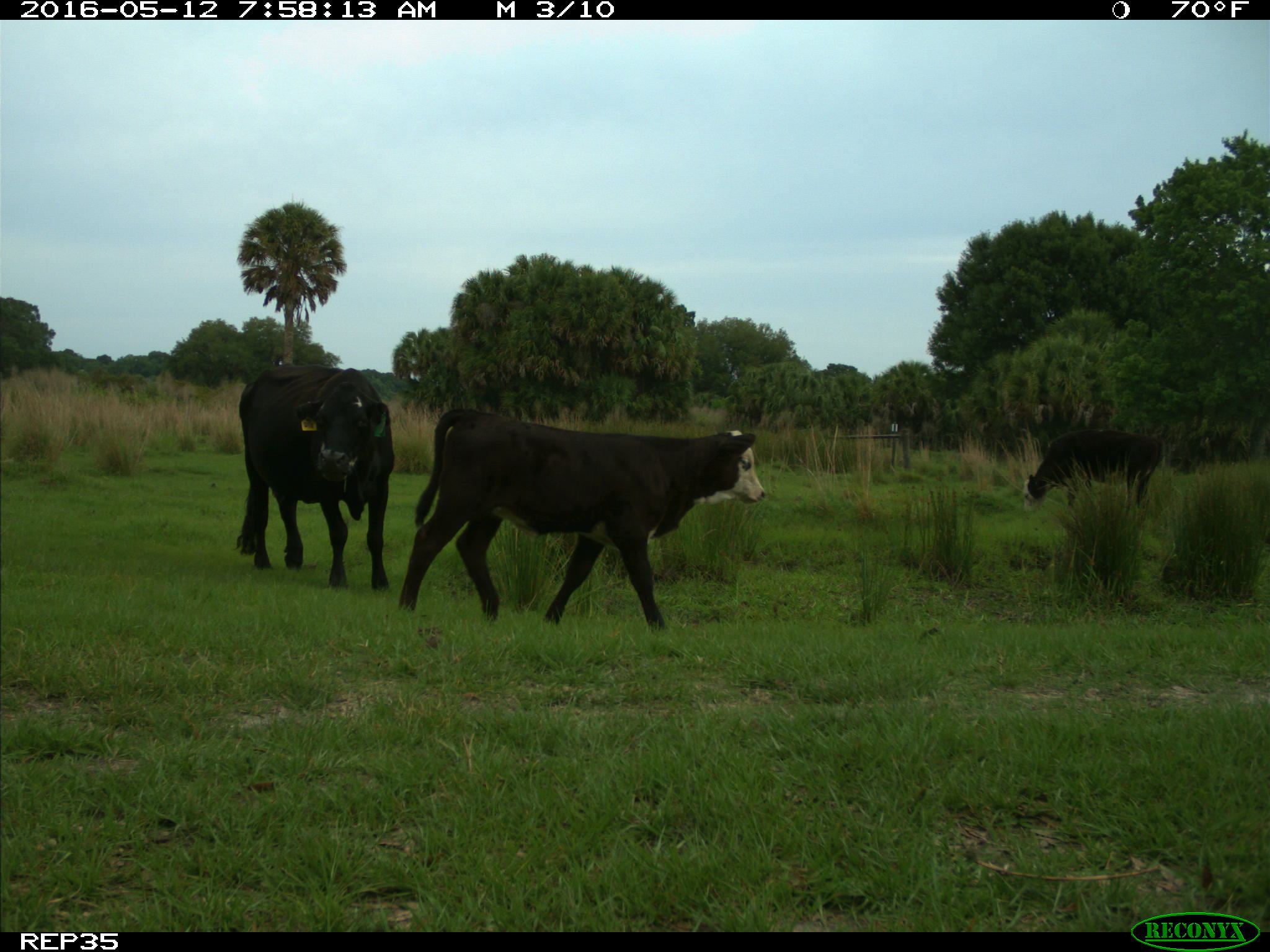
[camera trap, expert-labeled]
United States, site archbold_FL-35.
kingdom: Animalia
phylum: Chordata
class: Mammalia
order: Artiodactyla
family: Bovidae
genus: Bos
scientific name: Bos taurus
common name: domestic cow